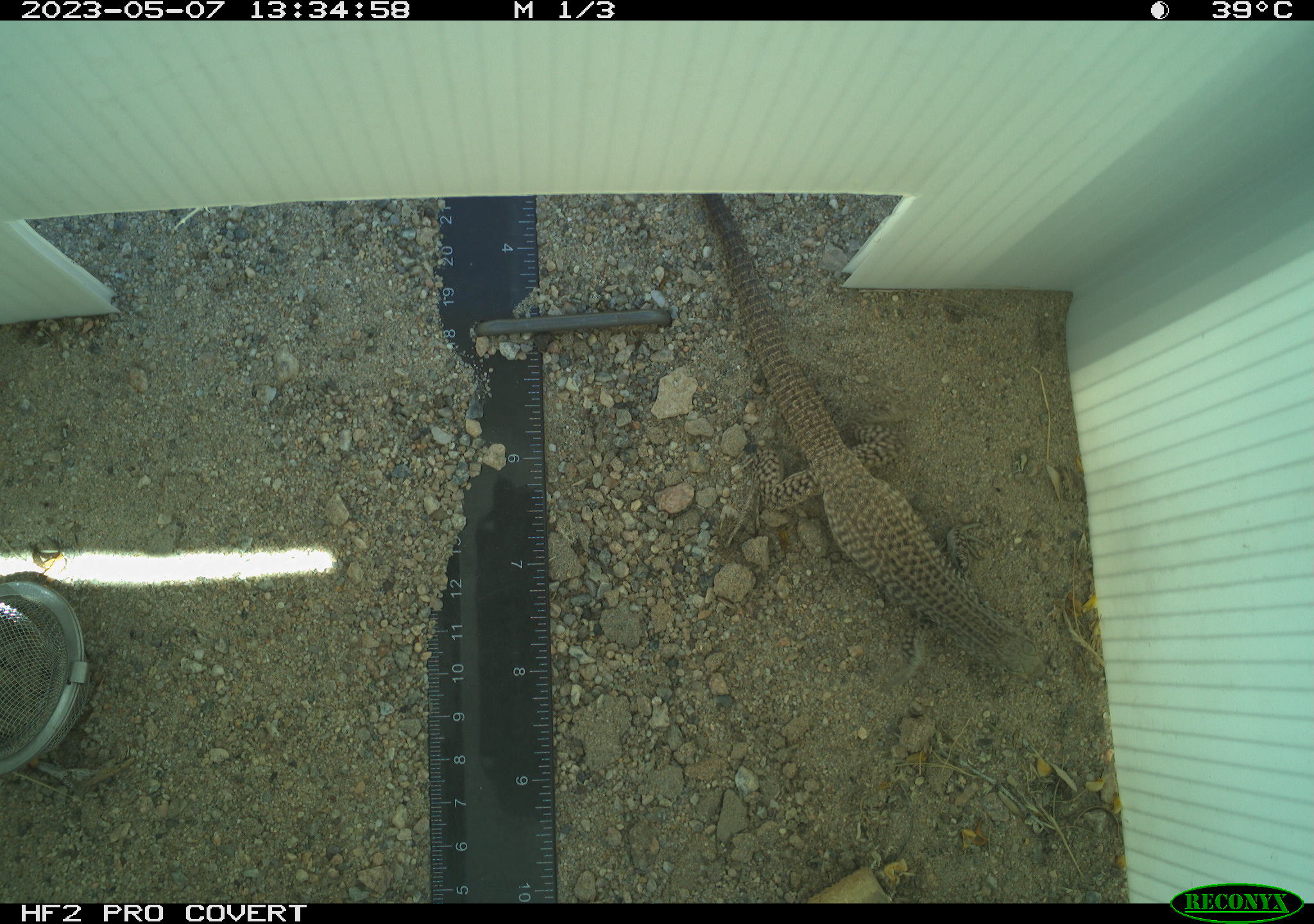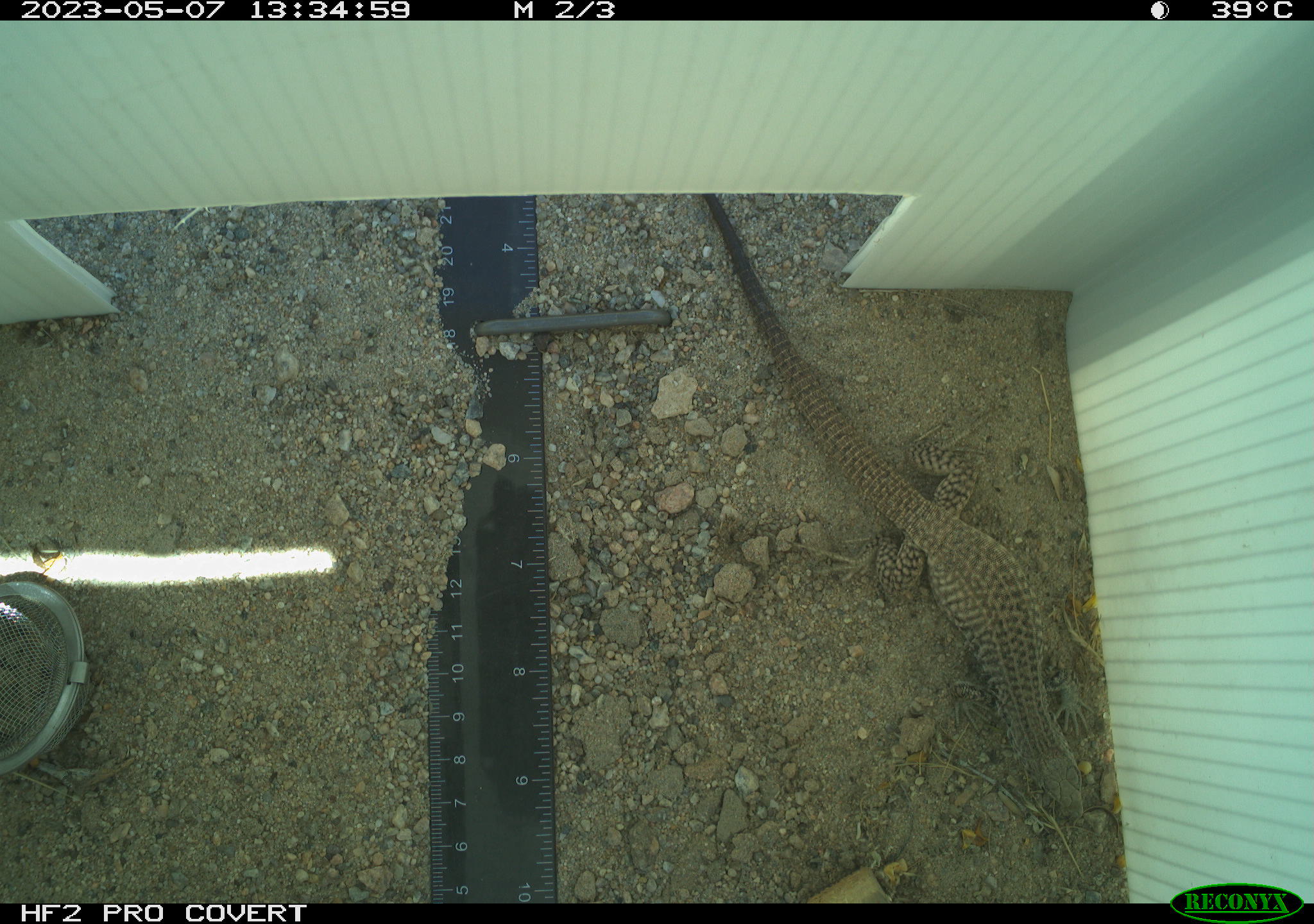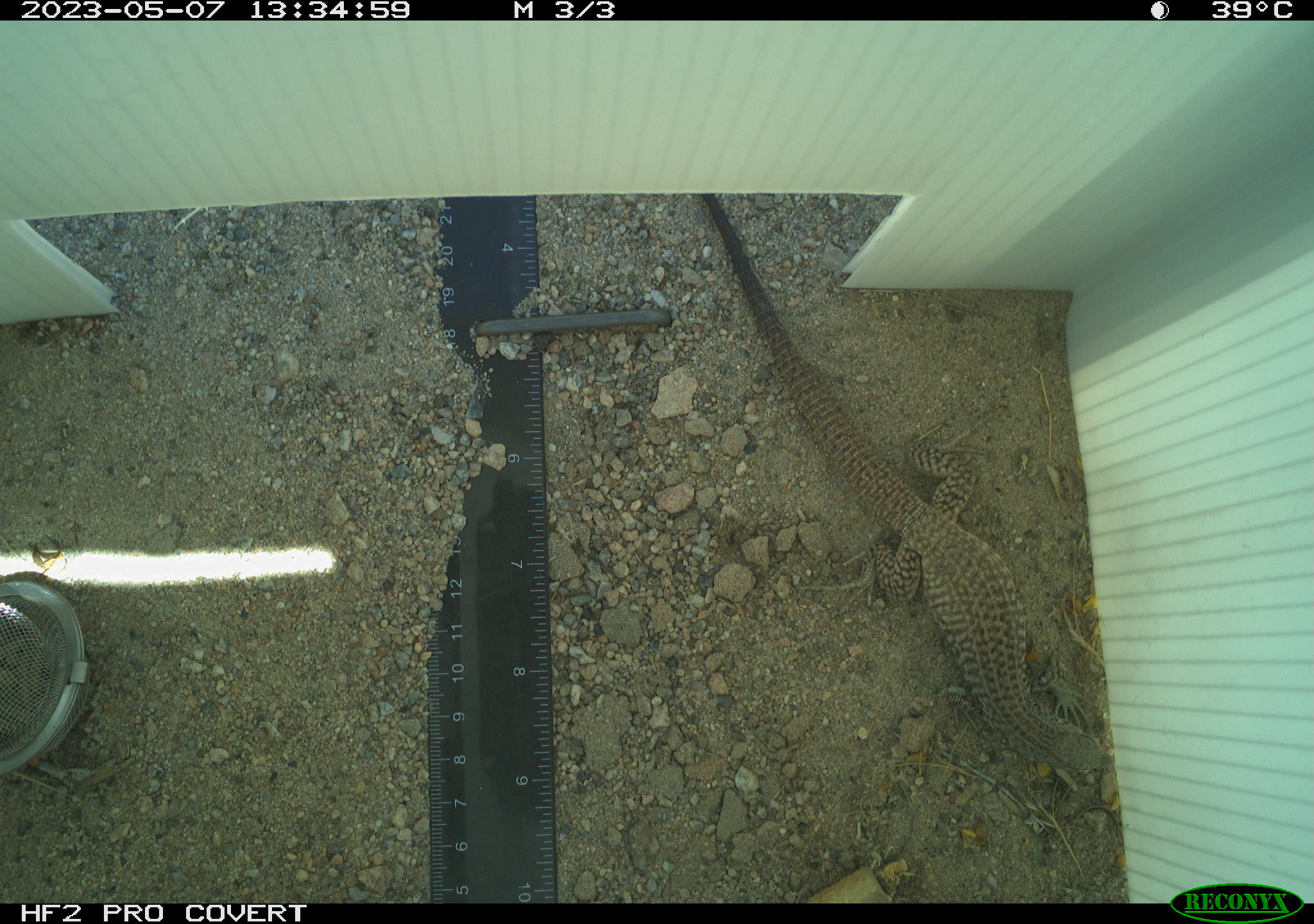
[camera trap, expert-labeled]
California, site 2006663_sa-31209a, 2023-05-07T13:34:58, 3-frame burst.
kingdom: Animalia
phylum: Chordata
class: Reptilia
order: Squamata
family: Teiidae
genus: Aspidoscelis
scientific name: Aspidoscelis tigris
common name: western whiptail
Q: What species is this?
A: Western whiptail (Aspidoscelis tigris).